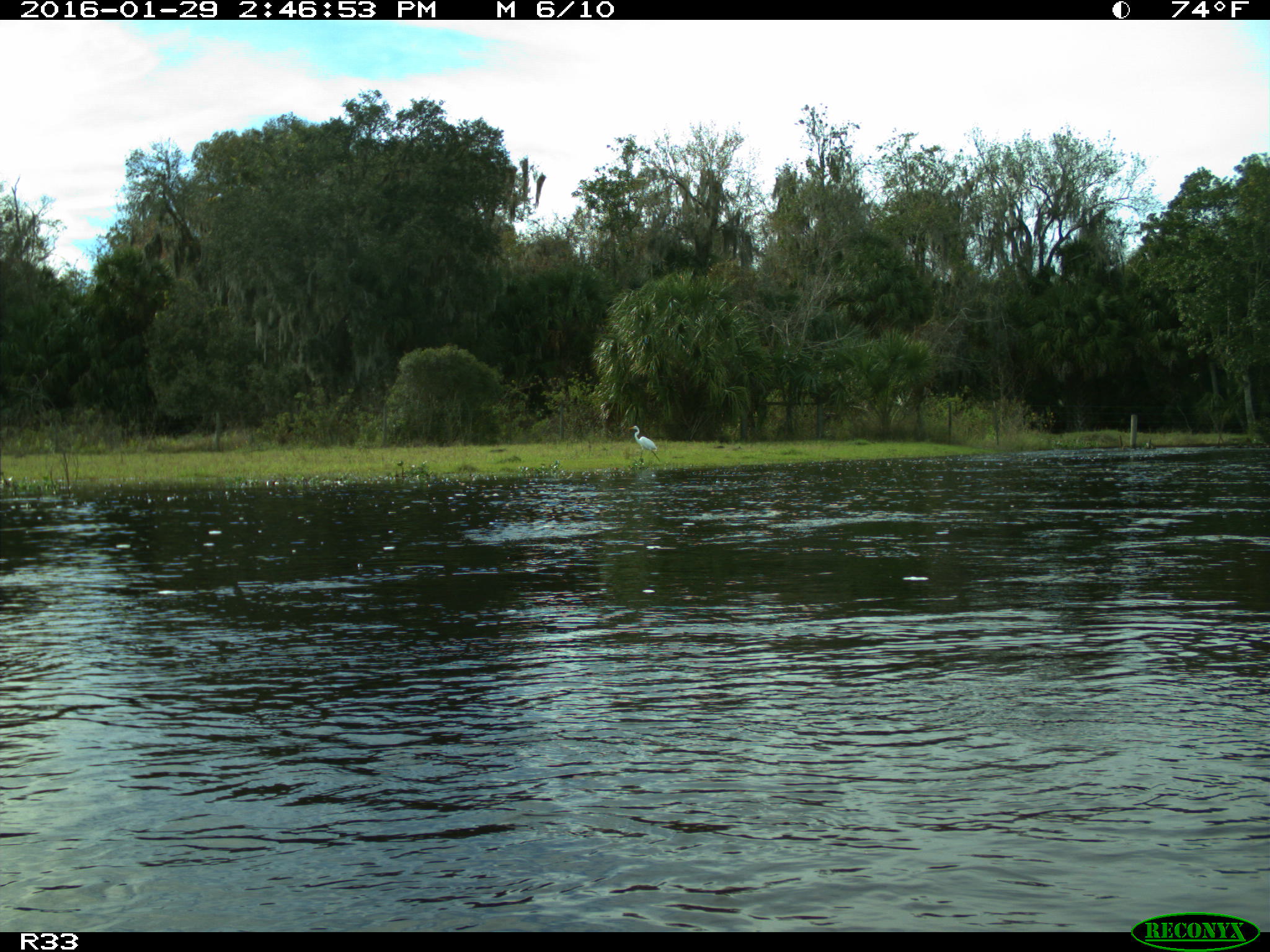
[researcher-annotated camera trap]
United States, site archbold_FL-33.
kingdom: Animalia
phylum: Chordata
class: Aves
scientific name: Aves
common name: birds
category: unidentified bird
Unidentified bird (birds) (Aves).